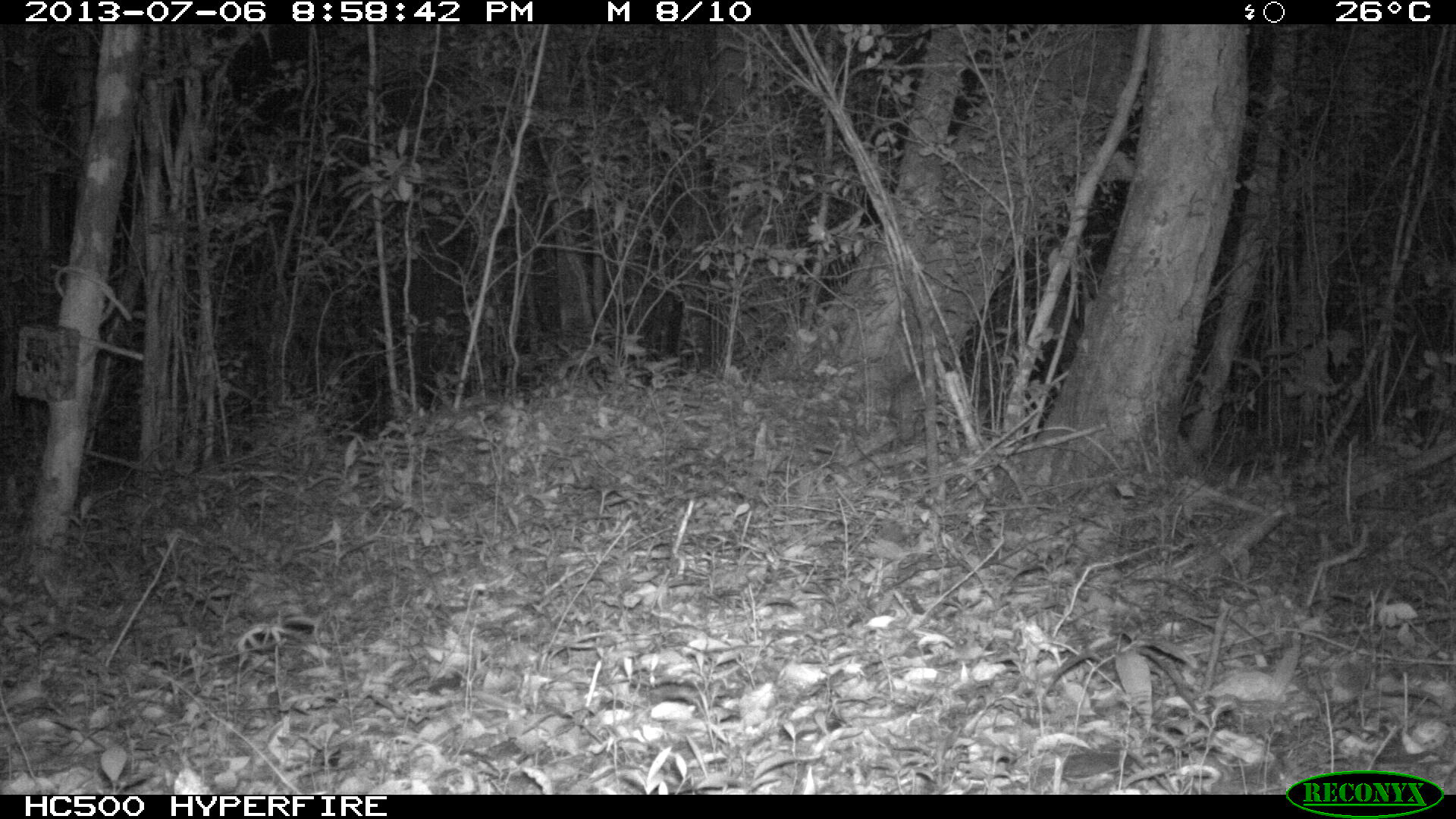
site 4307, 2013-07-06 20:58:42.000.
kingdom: Animalia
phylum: Chordata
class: Mammalia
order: Rodentia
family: Cuniculidae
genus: Cuniculus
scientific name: Cuniculus paca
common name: lowland paca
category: agouti paca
Agouti paca (lowland paca) (Cuniculus paca), count 1.